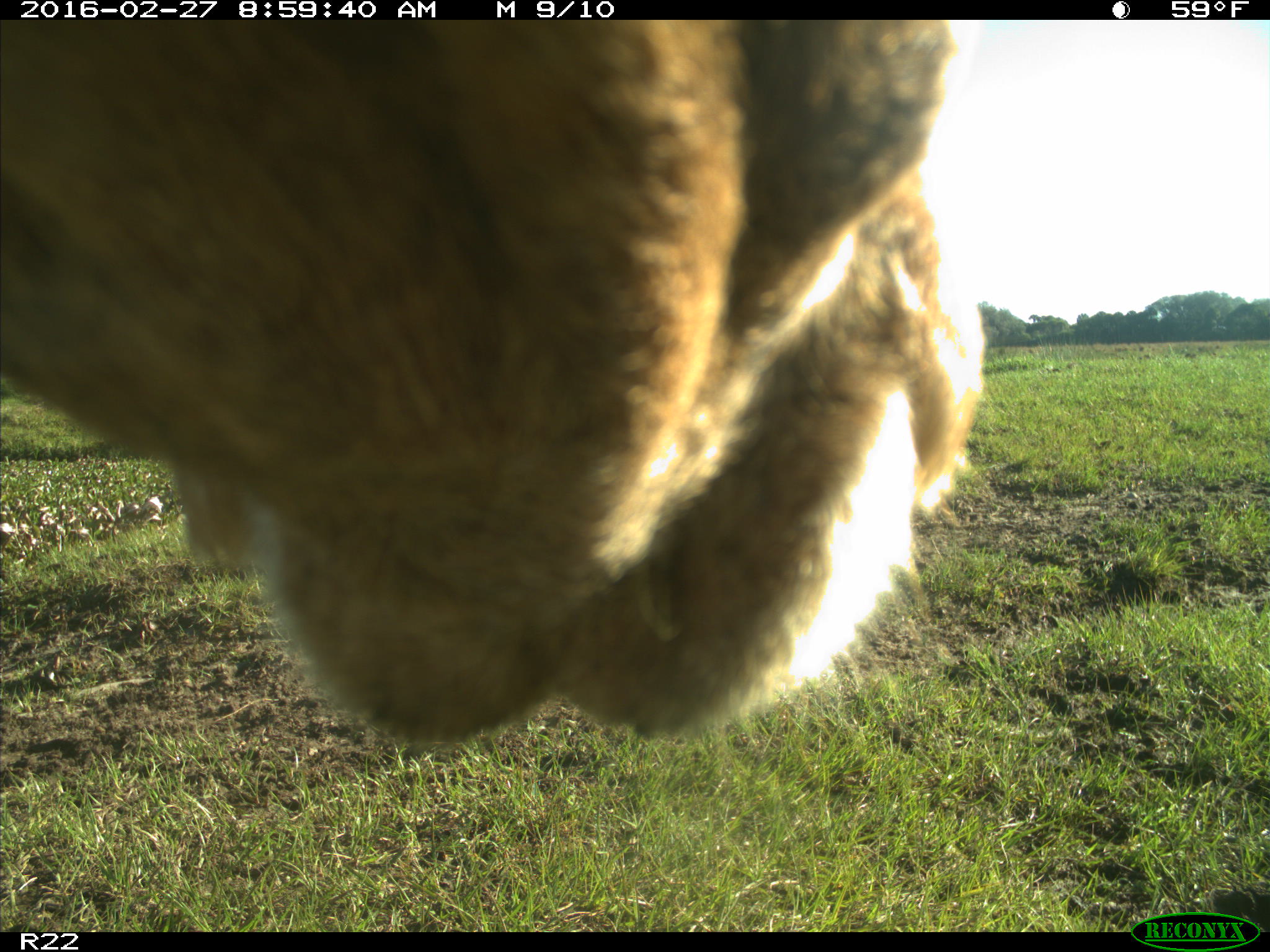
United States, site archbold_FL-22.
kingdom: Animalia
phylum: Chordata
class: Mammalia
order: Artiodactyla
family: Bovidae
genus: Bos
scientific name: Bos taurus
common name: domestic cow